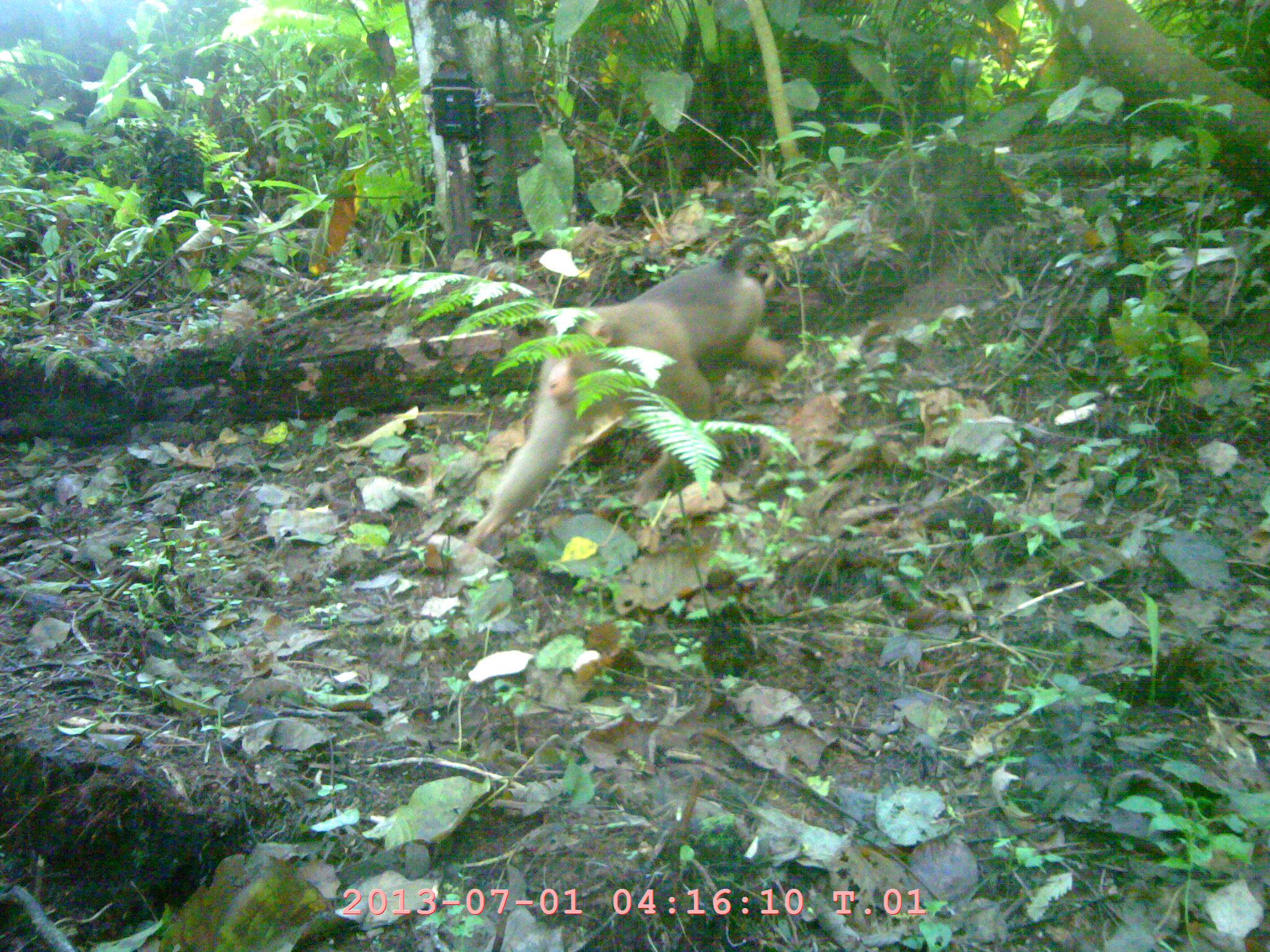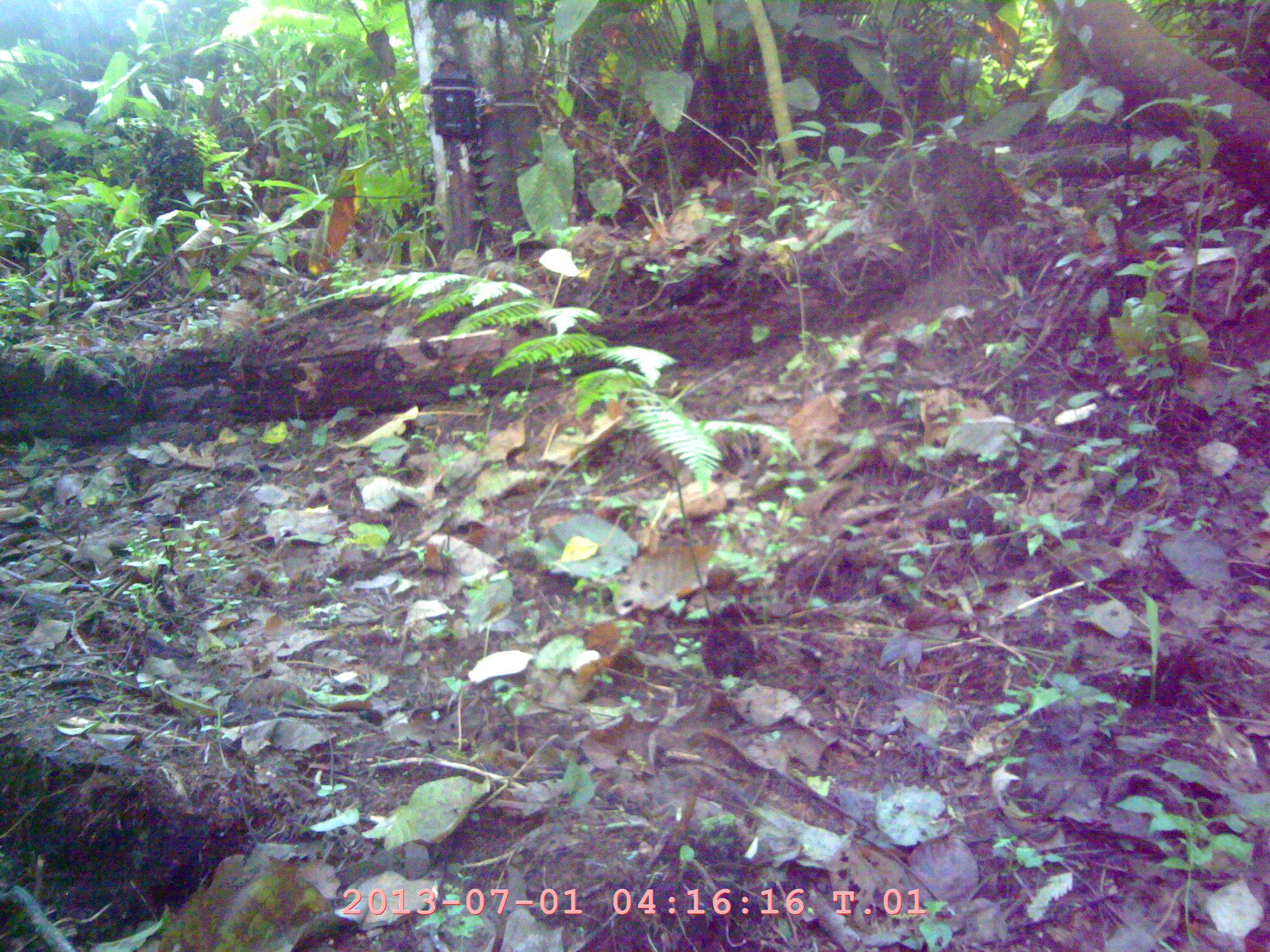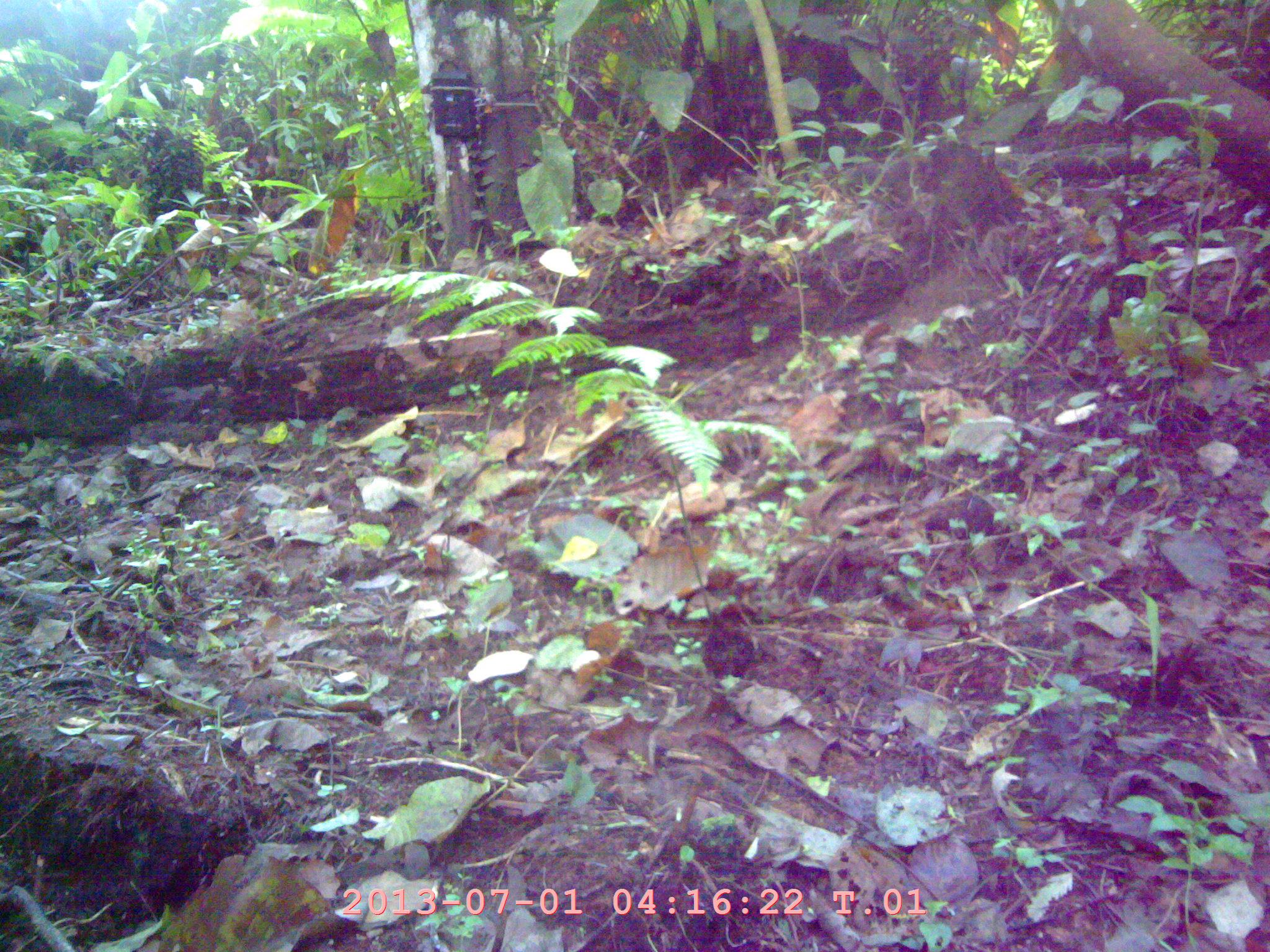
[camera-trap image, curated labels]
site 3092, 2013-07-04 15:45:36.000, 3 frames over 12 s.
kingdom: Animalia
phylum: Chordata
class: Mammalia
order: Primates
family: Cercopithecidae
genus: Macaca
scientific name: Macaca nemestrina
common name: southern pig-tailed macaque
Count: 1.